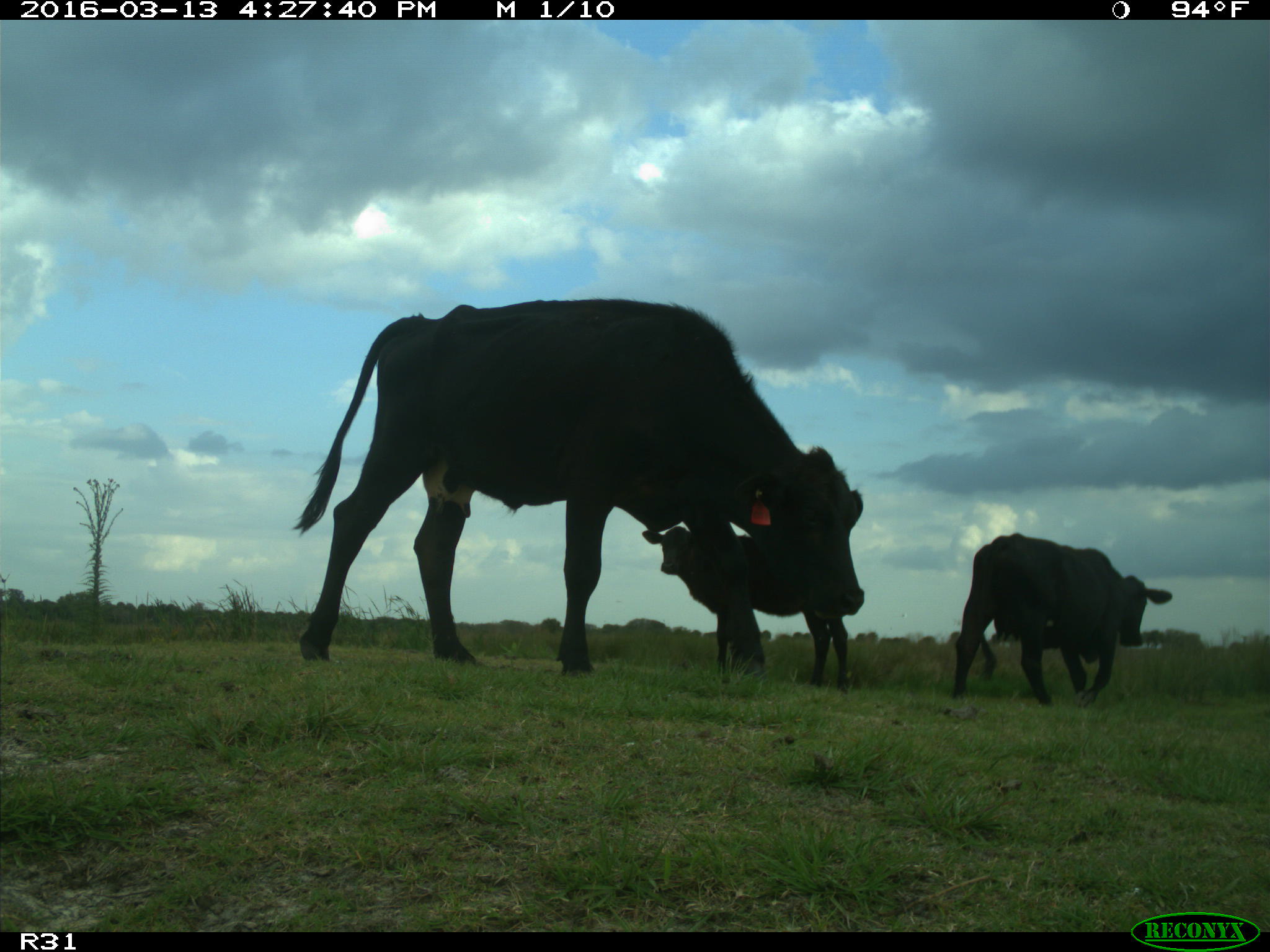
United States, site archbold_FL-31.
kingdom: Animalia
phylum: Chordata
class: Mammalia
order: Artiodactyla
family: Bovidae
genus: Bos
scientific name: Bos taurus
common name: domestic cow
Bos taurus (domestic cow).